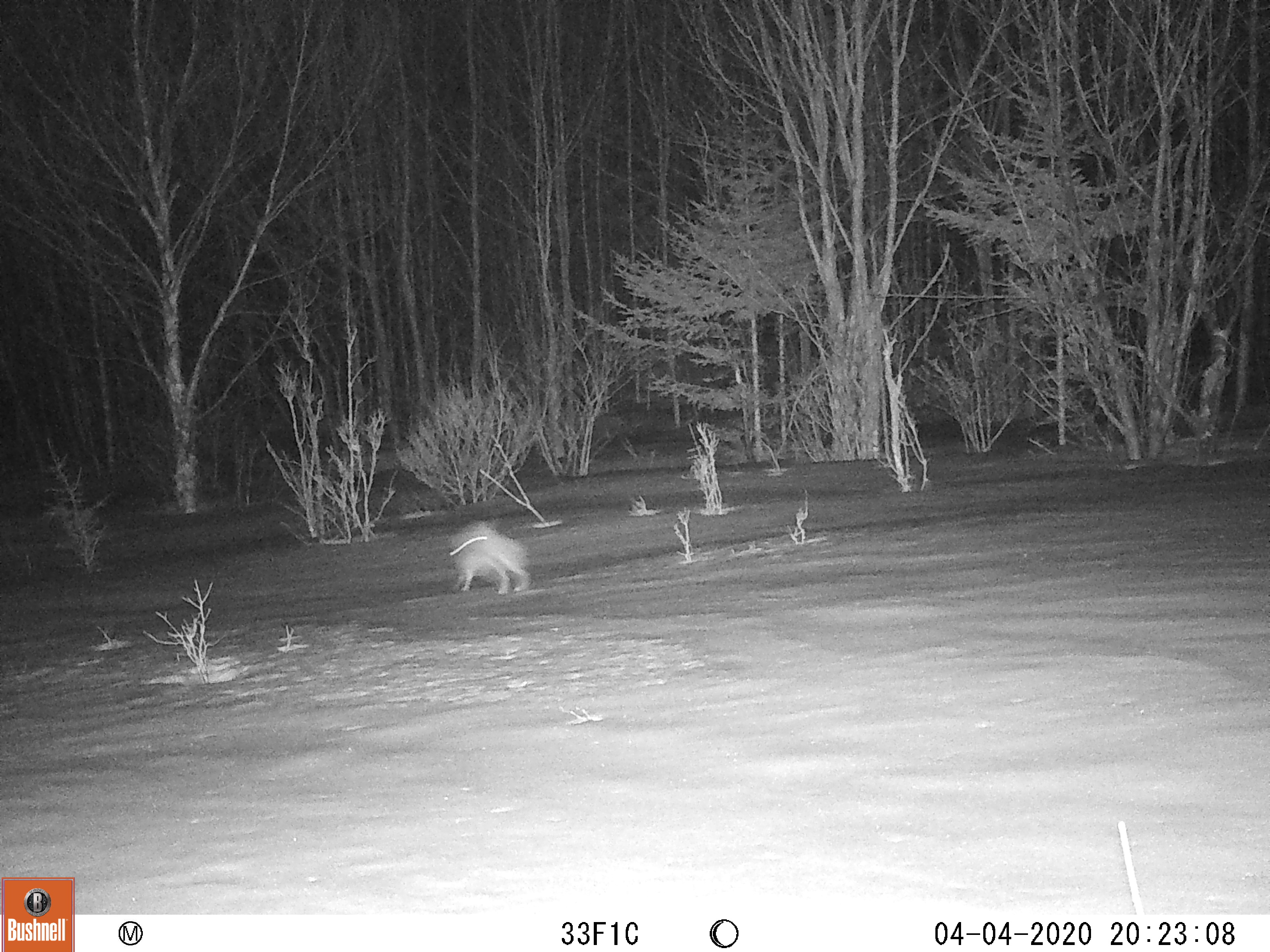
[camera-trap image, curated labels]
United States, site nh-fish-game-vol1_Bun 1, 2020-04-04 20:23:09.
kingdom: Animalia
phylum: Chordata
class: Mammalia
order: Lagomorpha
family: Leporidae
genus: Lepus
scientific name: Lepus americanus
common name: snowshoe hare